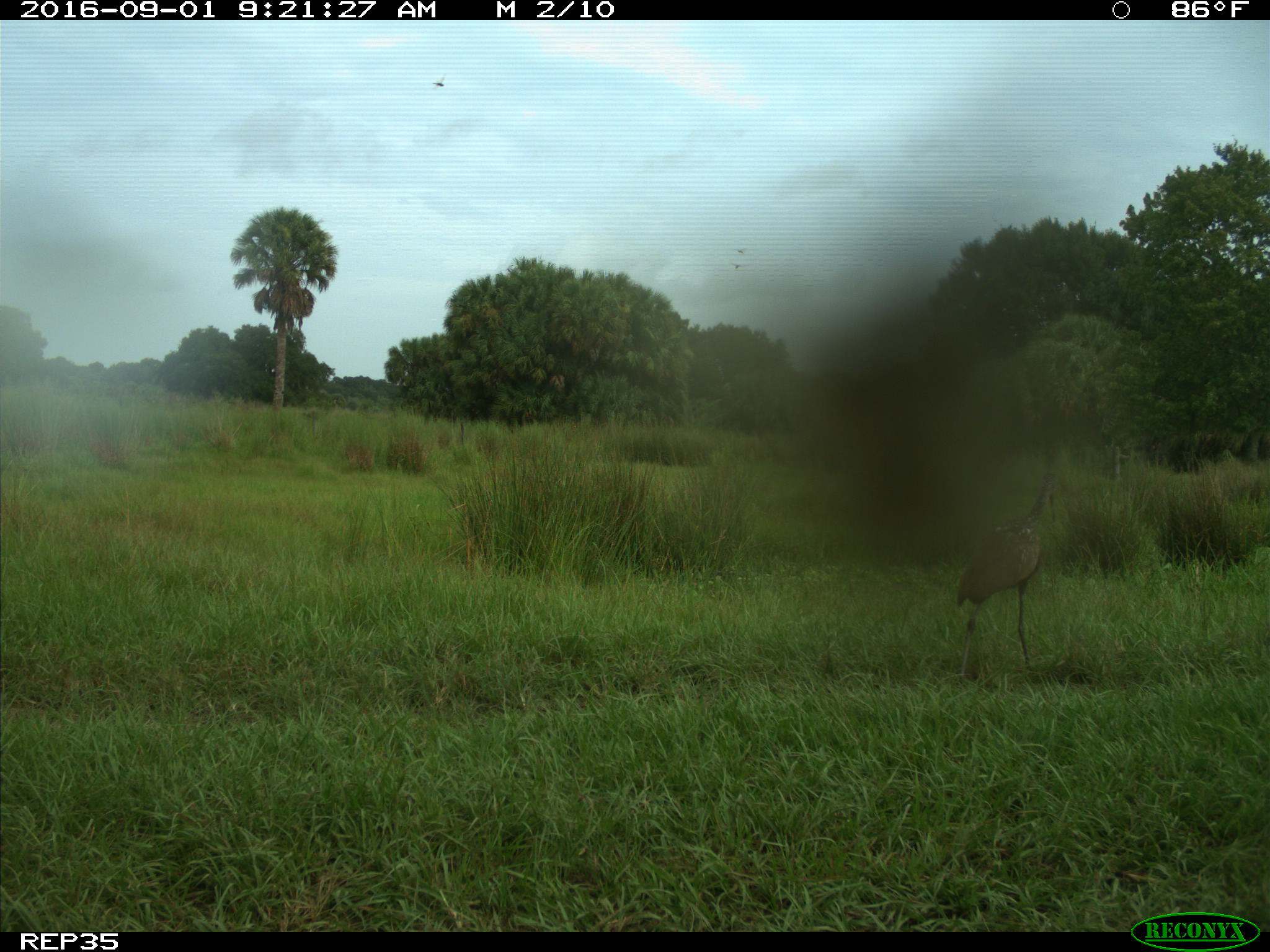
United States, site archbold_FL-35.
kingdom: Animalia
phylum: Chordata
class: Aves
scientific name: Aves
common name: birds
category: unidentified bird